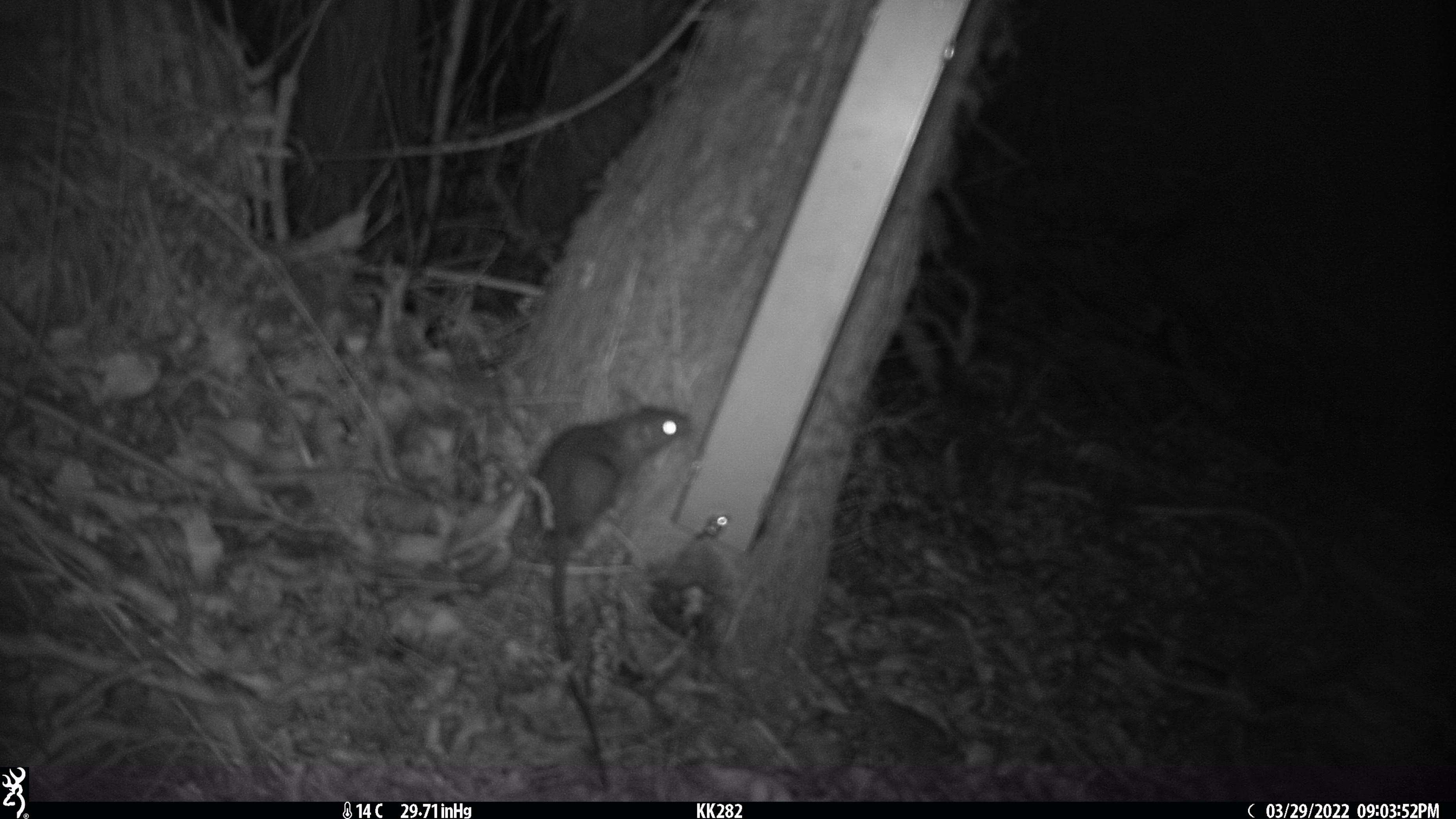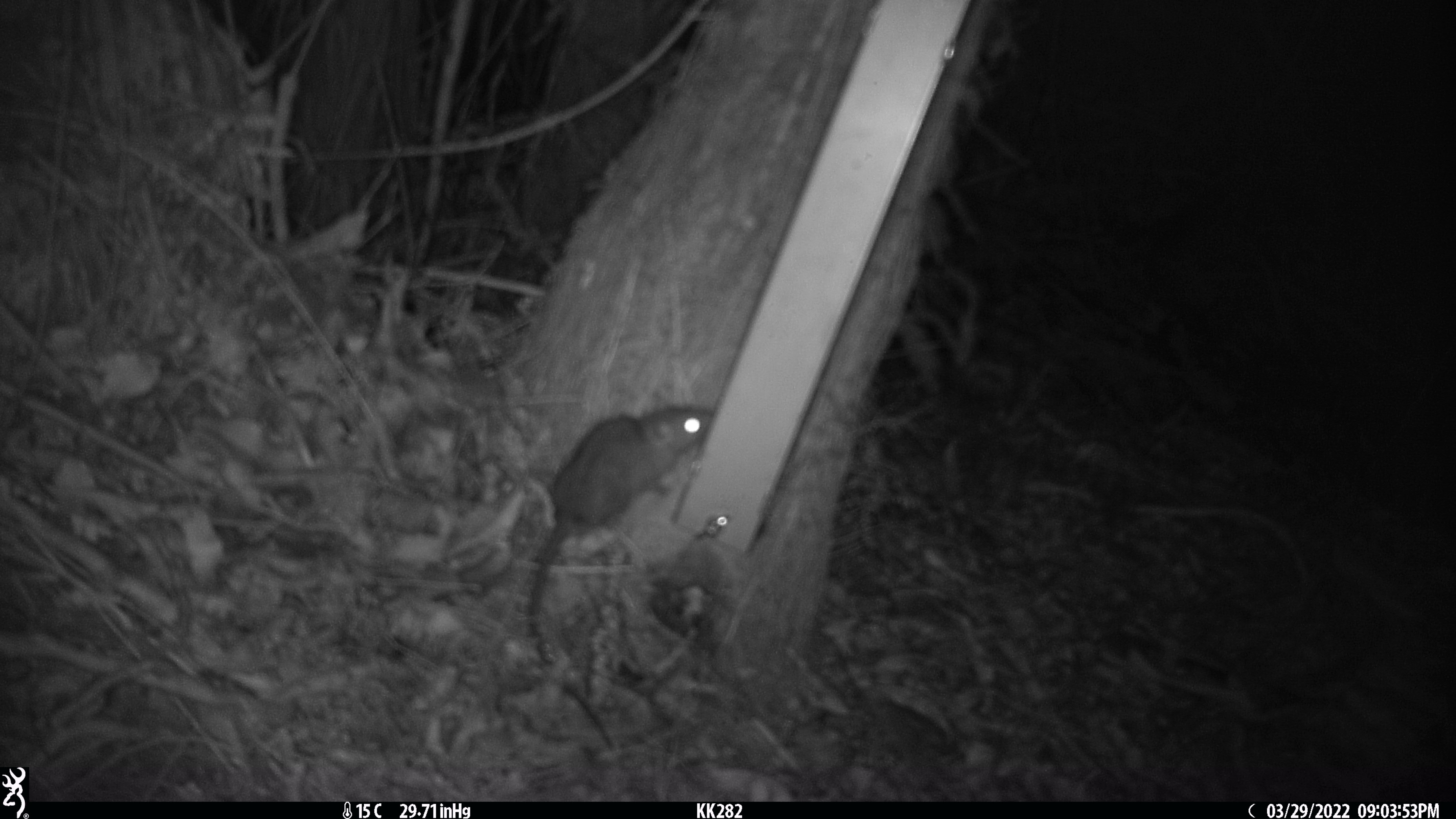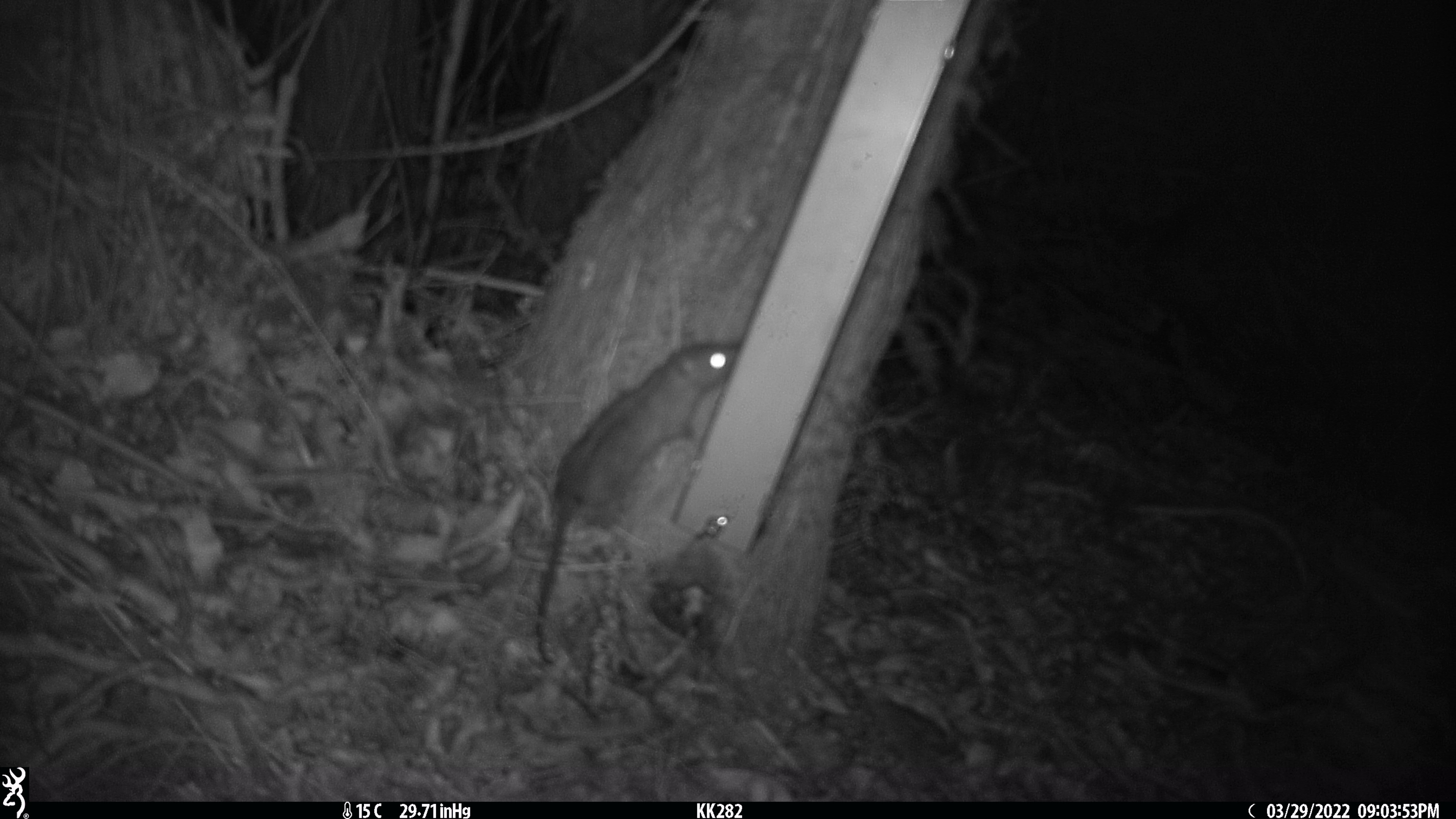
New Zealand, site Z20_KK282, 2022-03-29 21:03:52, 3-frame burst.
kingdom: Animalia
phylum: Chordata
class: Mammalia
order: Rodentia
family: Muridae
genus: Rattus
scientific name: Rattus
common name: rat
Rat (Rattus).